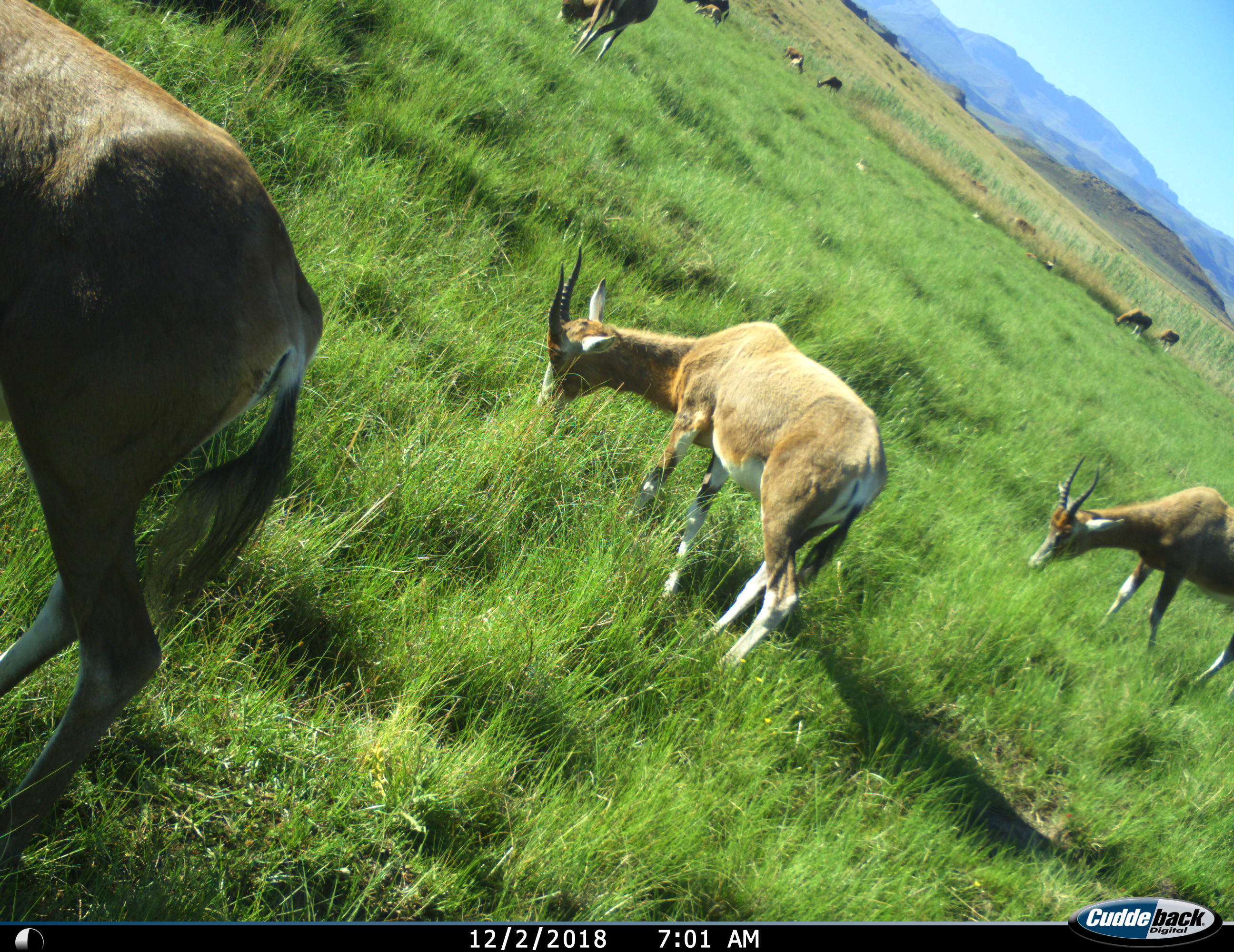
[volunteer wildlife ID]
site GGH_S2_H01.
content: unidentified animal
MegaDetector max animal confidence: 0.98